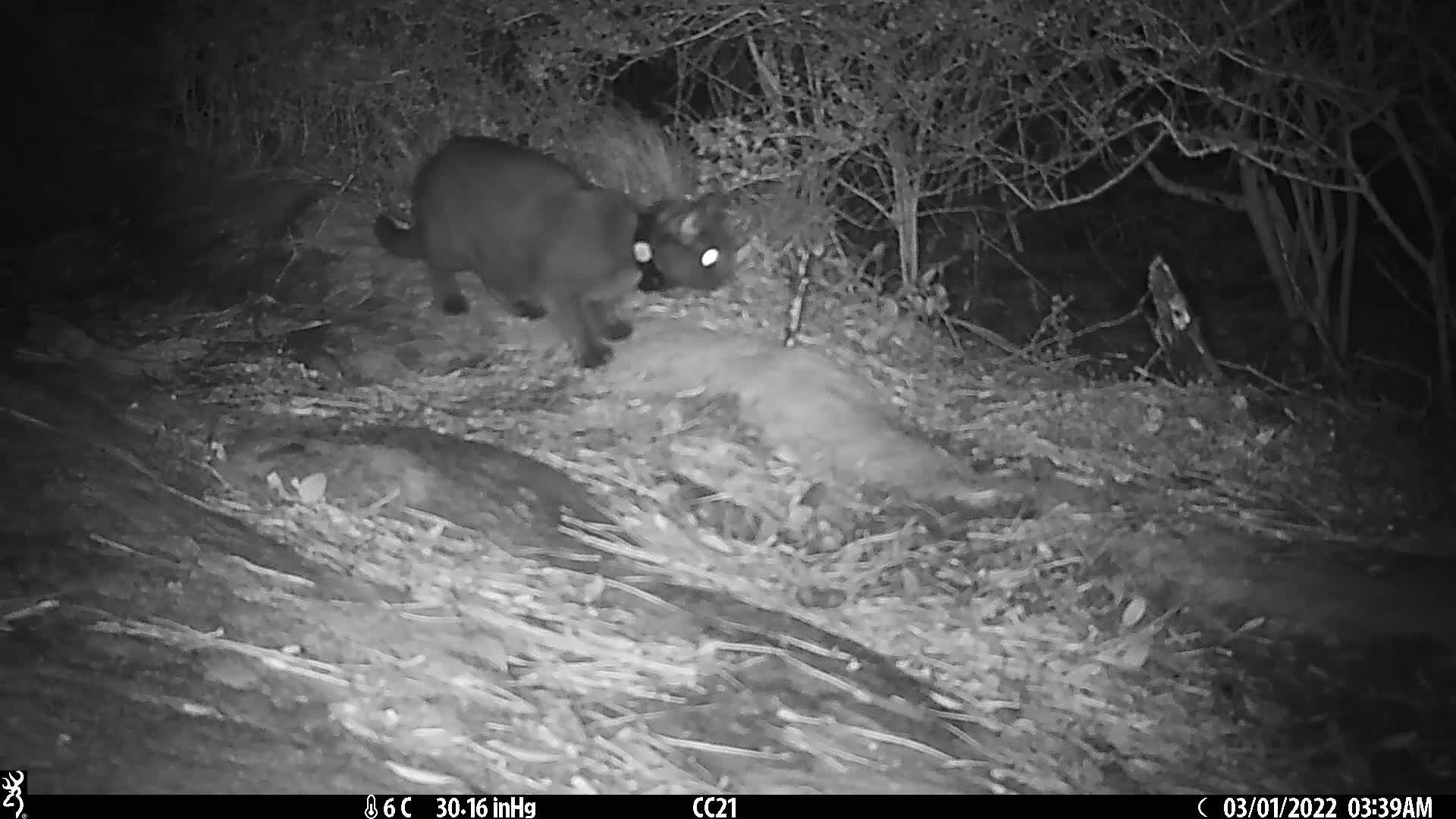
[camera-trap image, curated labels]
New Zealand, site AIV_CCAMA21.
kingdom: Animalia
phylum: Chordata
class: Mammalia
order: Carnivora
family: Felidae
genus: Felis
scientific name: Felis catus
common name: domestic cat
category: cat